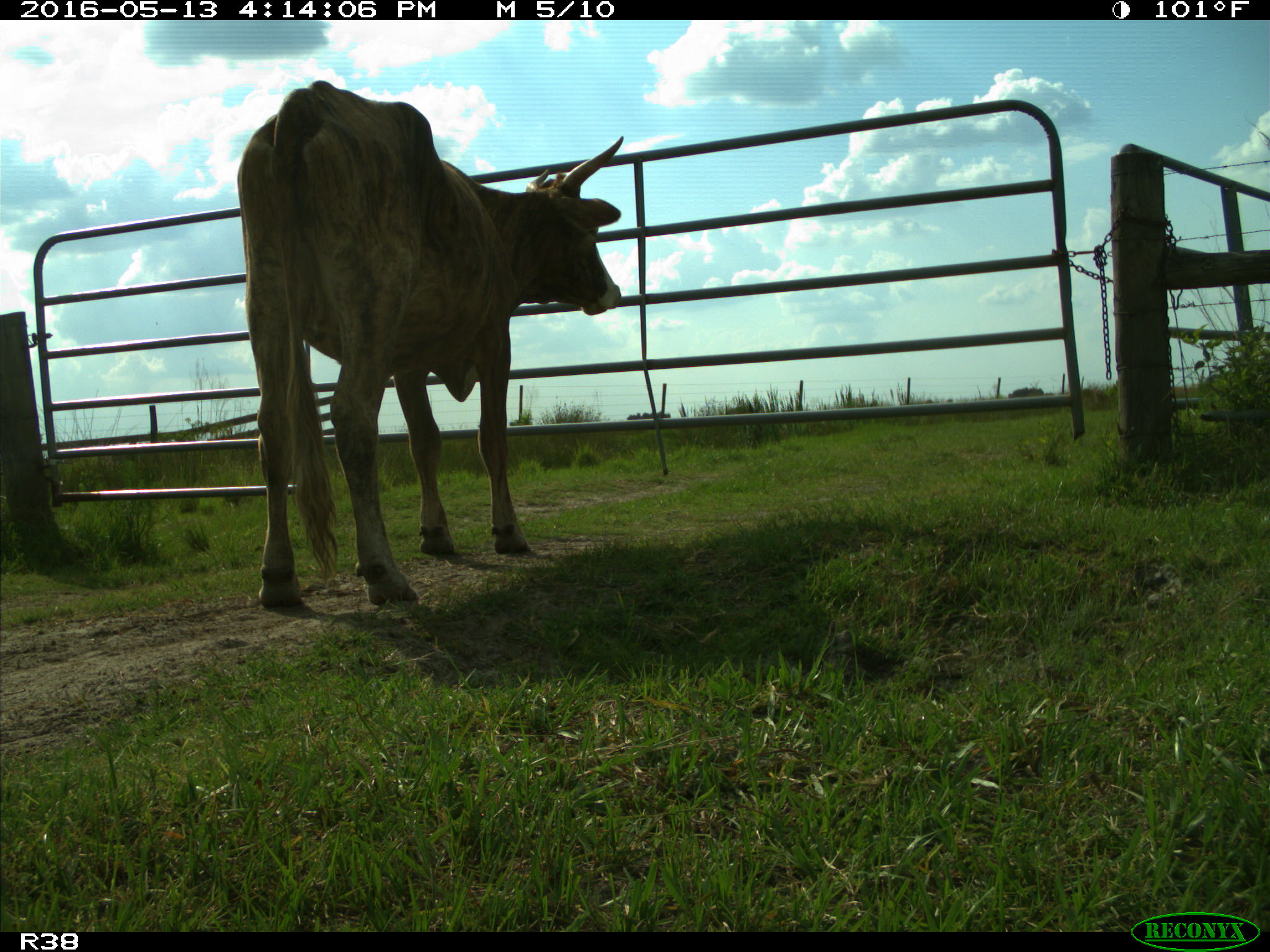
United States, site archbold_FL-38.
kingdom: Animalia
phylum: Chordata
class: Mammalia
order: Artiodactyla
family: Bovidae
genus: Bos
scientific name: Bos taurus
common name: domestic cow